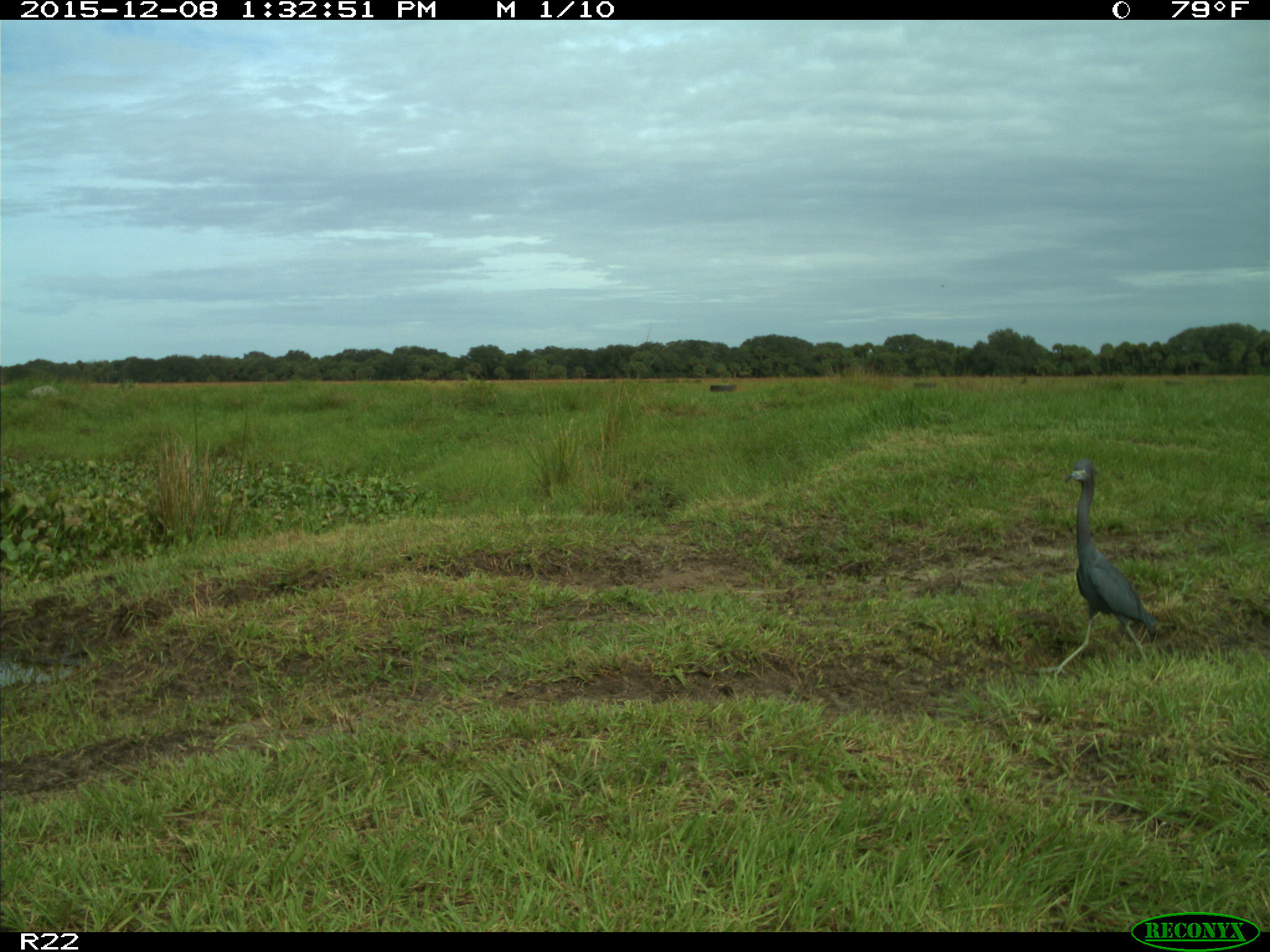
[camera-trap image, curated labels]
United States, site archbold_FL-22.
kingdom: Animalia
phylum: Chordata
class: Aves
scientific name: Aves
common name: birds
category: unidentified bird